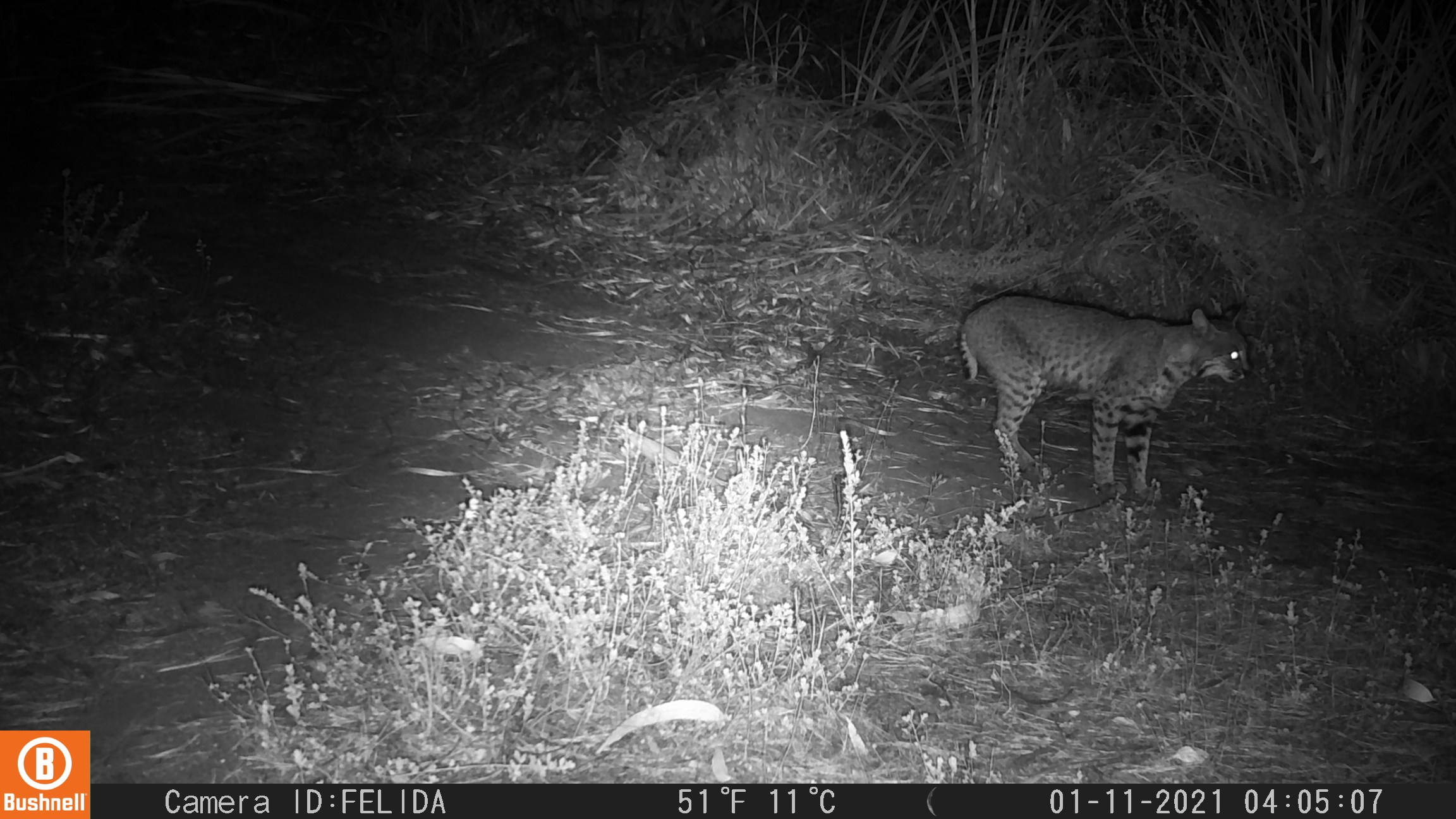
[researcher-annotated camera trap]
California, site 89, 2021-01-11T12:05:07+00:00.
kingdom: Animalia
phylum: Chordata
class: Mammalia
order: Carnivora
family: Felidae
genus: Lynx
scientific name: Lynx rufus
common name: bobcat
Bobcat (Lynx rufus).